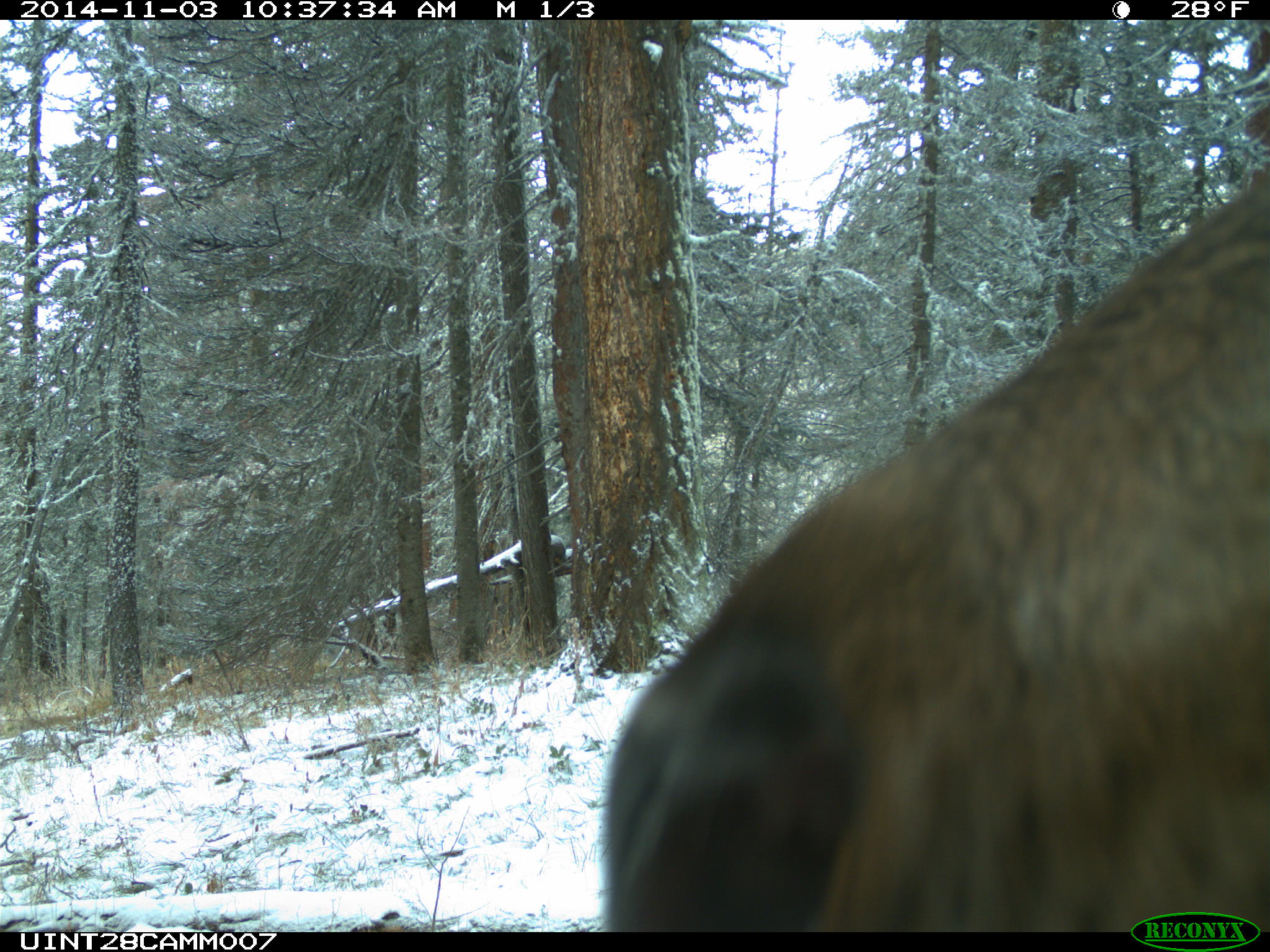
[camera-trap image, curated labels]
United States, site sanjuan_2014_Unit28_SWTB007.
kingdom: Animalia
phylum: Chordata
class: Mammalia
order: Artiodactyla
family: Cervidae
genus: Cervus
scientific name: Cervus elaphus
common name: red deer